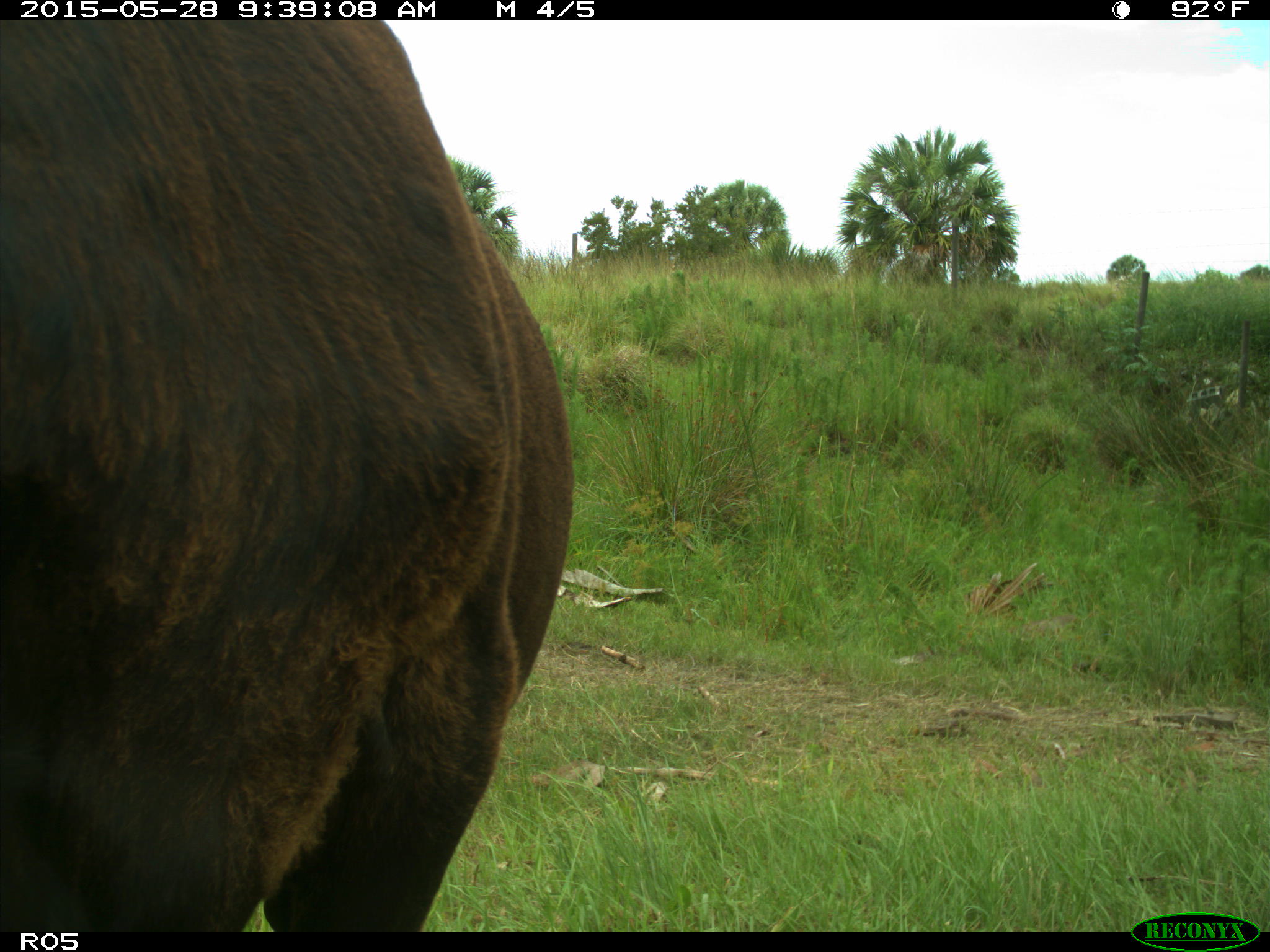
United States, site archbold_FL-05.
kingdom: Animalia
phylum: Chordata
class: Mammalia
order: Artiodactyla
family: Bovidae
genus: Bos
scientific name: Bos taurus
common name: domestic cow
Bos taurus (domestic cow).